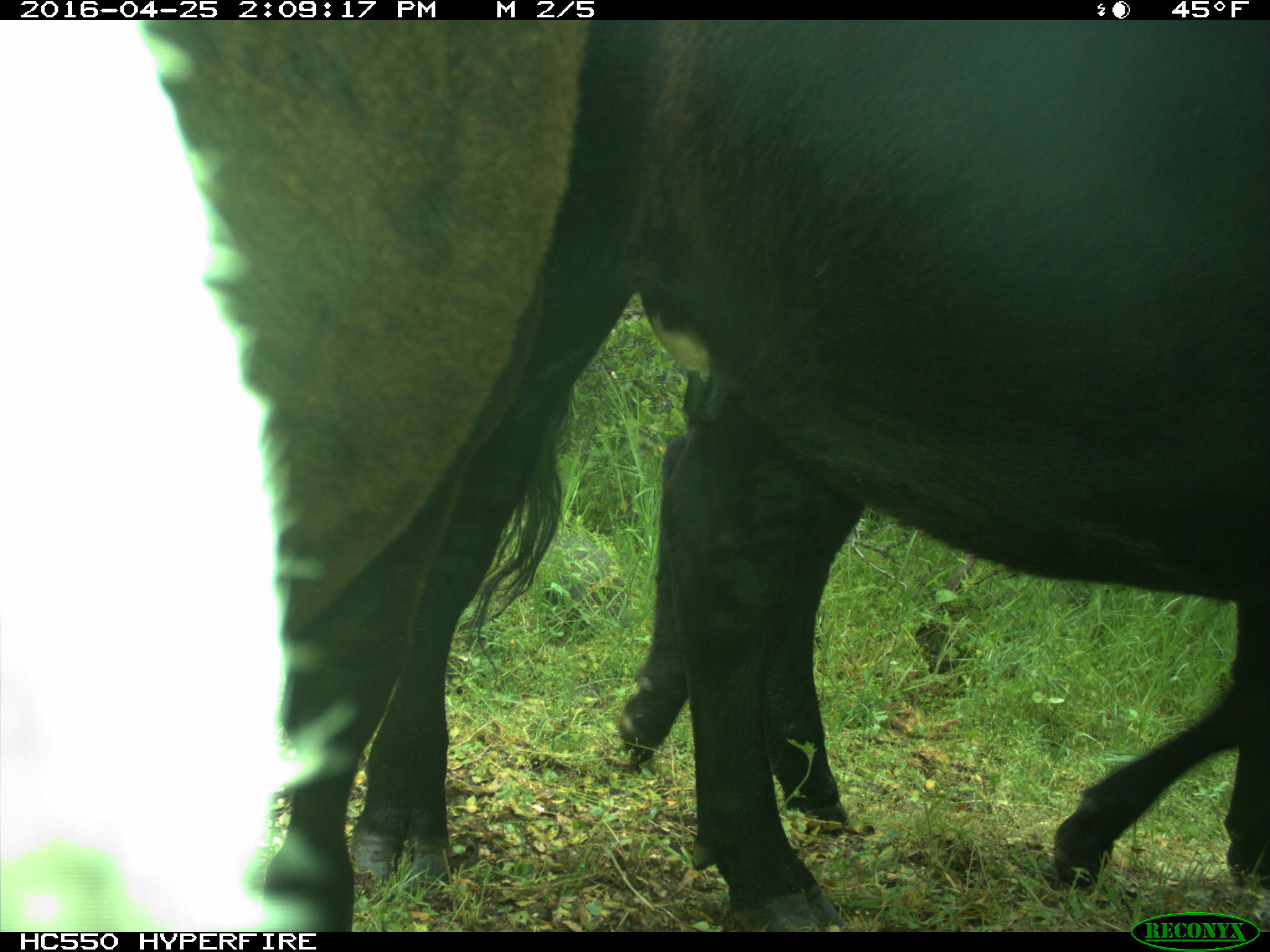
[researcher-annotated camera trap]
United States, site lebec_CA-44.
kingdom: Animalia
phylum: Chordata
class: Mammalia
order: Artiodactyla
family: Bovidae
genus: Bos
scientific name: Bos taurus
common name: domestic cow